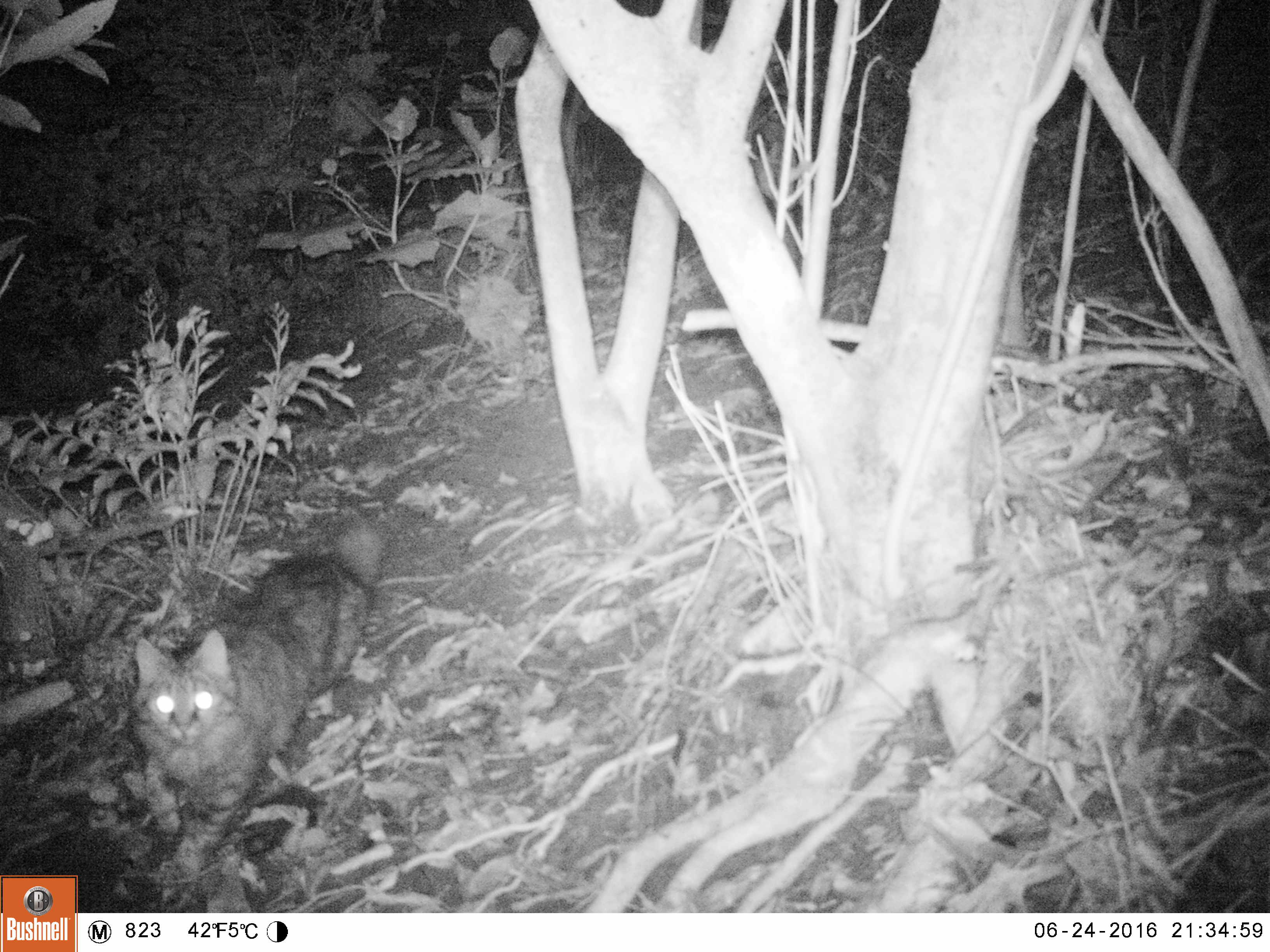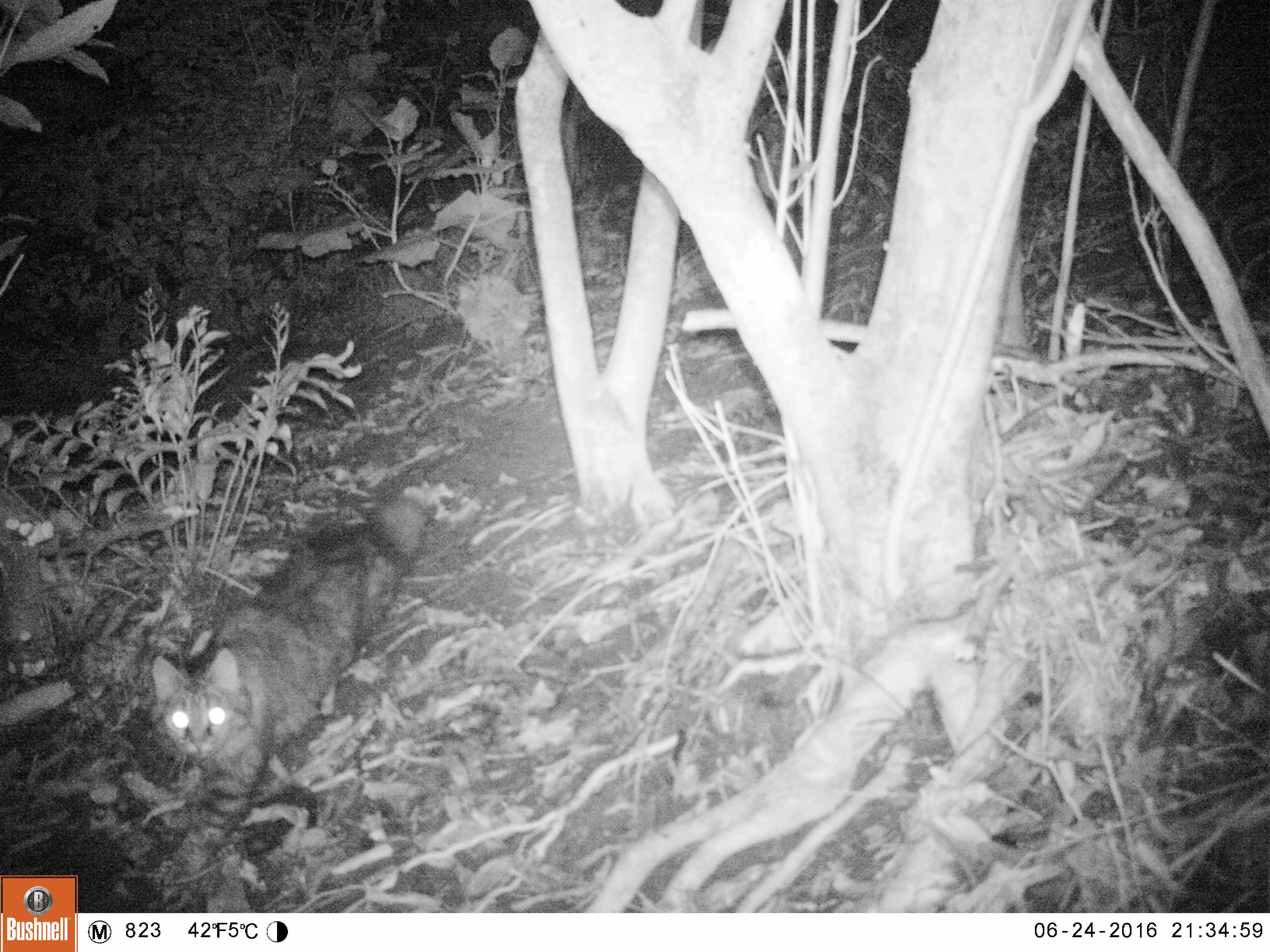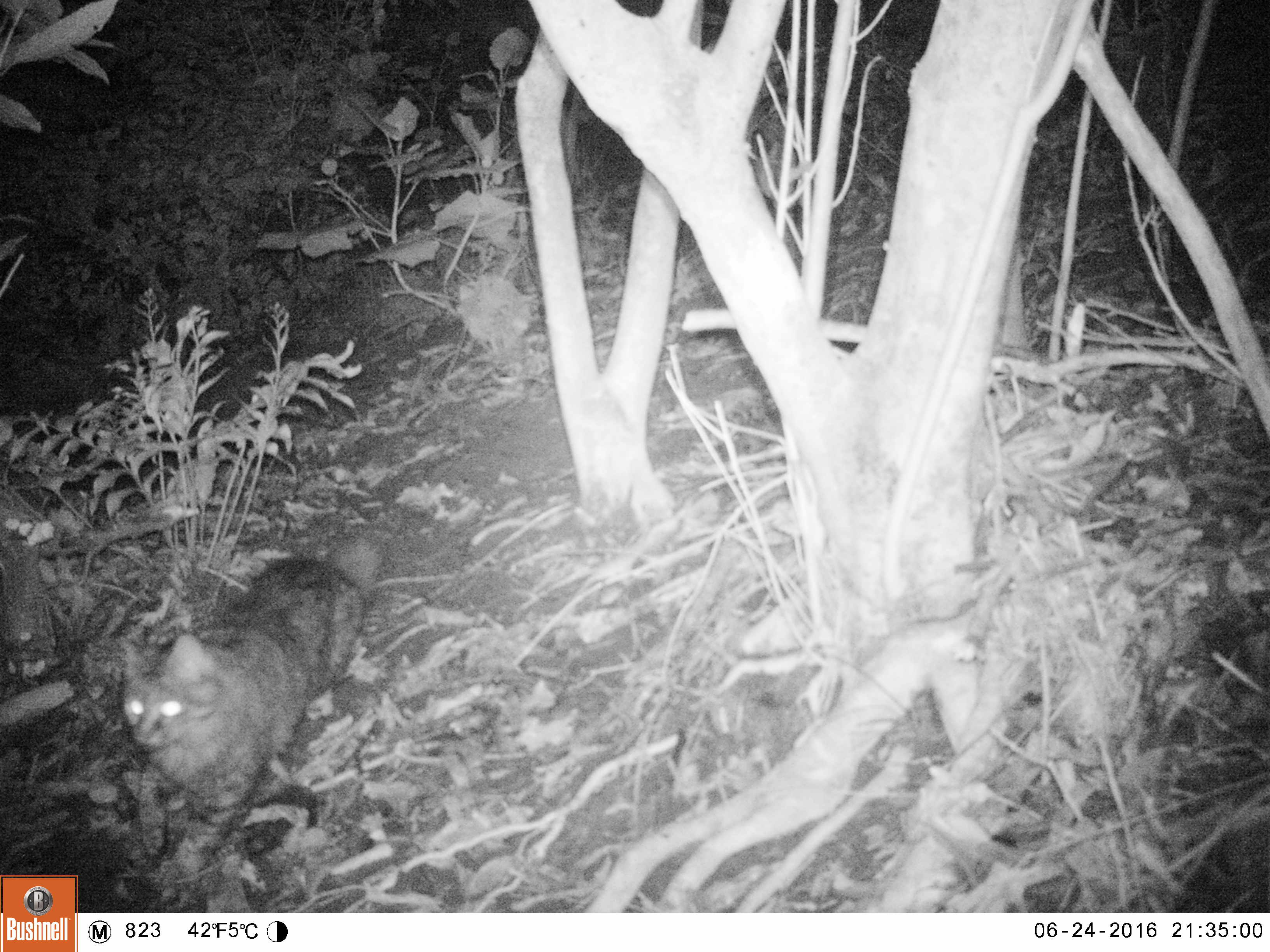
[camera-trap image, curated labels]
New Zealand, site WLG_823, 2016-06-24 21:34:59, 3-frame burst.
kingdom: Animalia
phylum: Chordata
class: Mammalia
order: Carnivora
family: Felidae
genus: Felis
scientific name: Felis catus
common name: domestic cat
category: cat